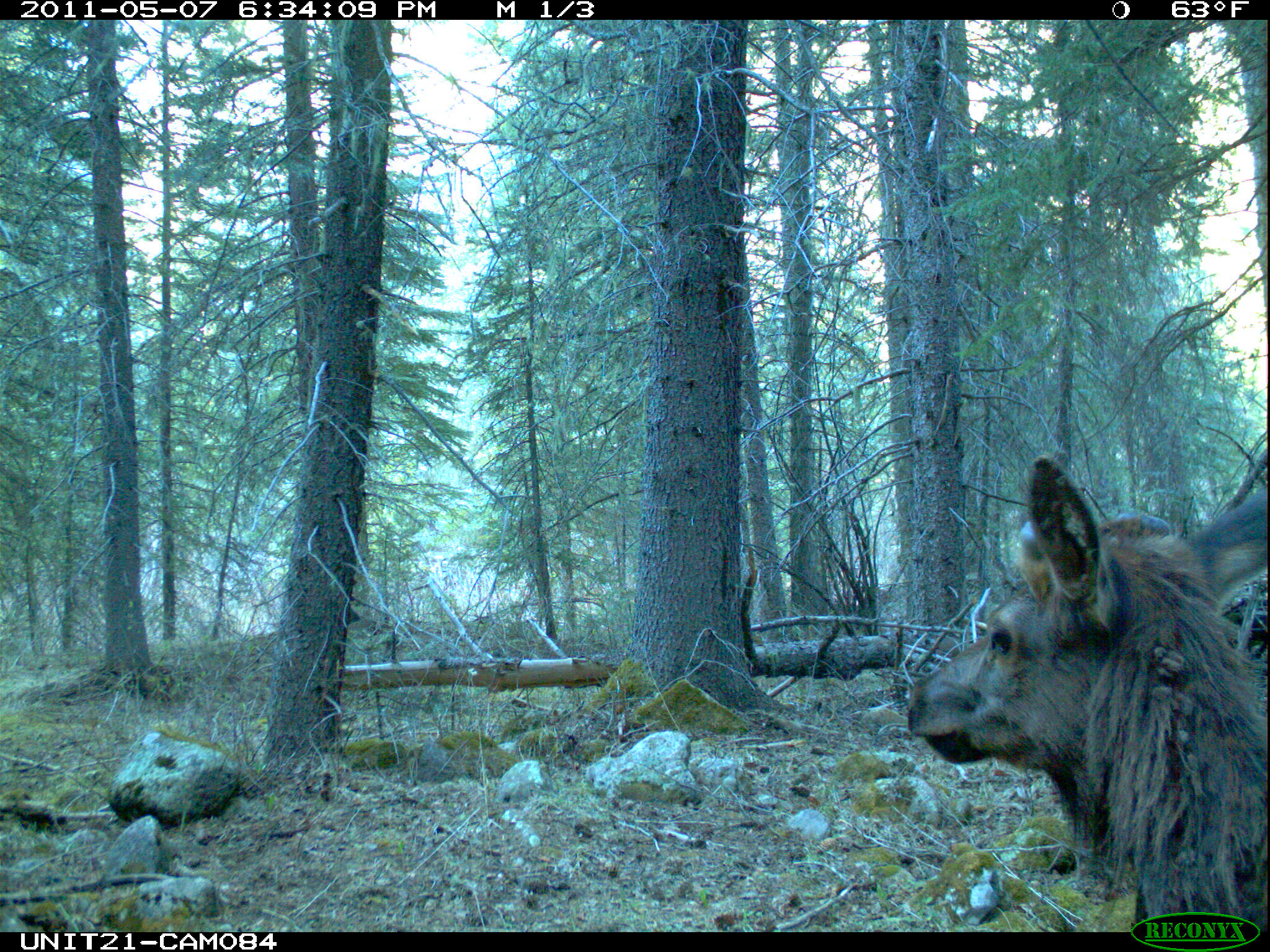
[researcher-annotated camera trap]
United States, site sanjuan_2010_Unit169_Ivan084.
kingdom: Animalia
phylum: Chordata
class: Mammalia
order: Artiodactyla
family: Cervidae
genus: Cervus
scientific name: Cervus elaphus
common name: red deer